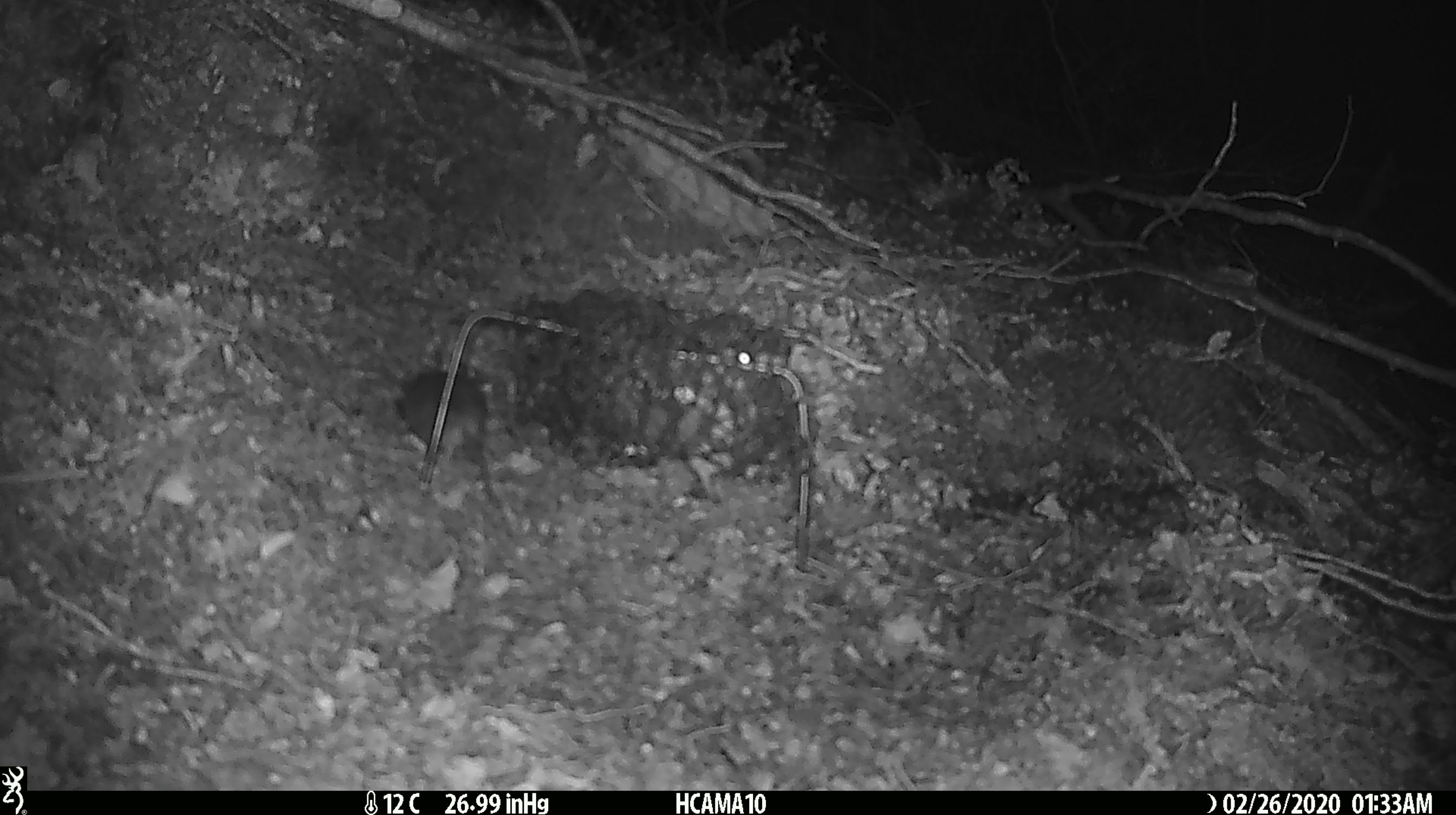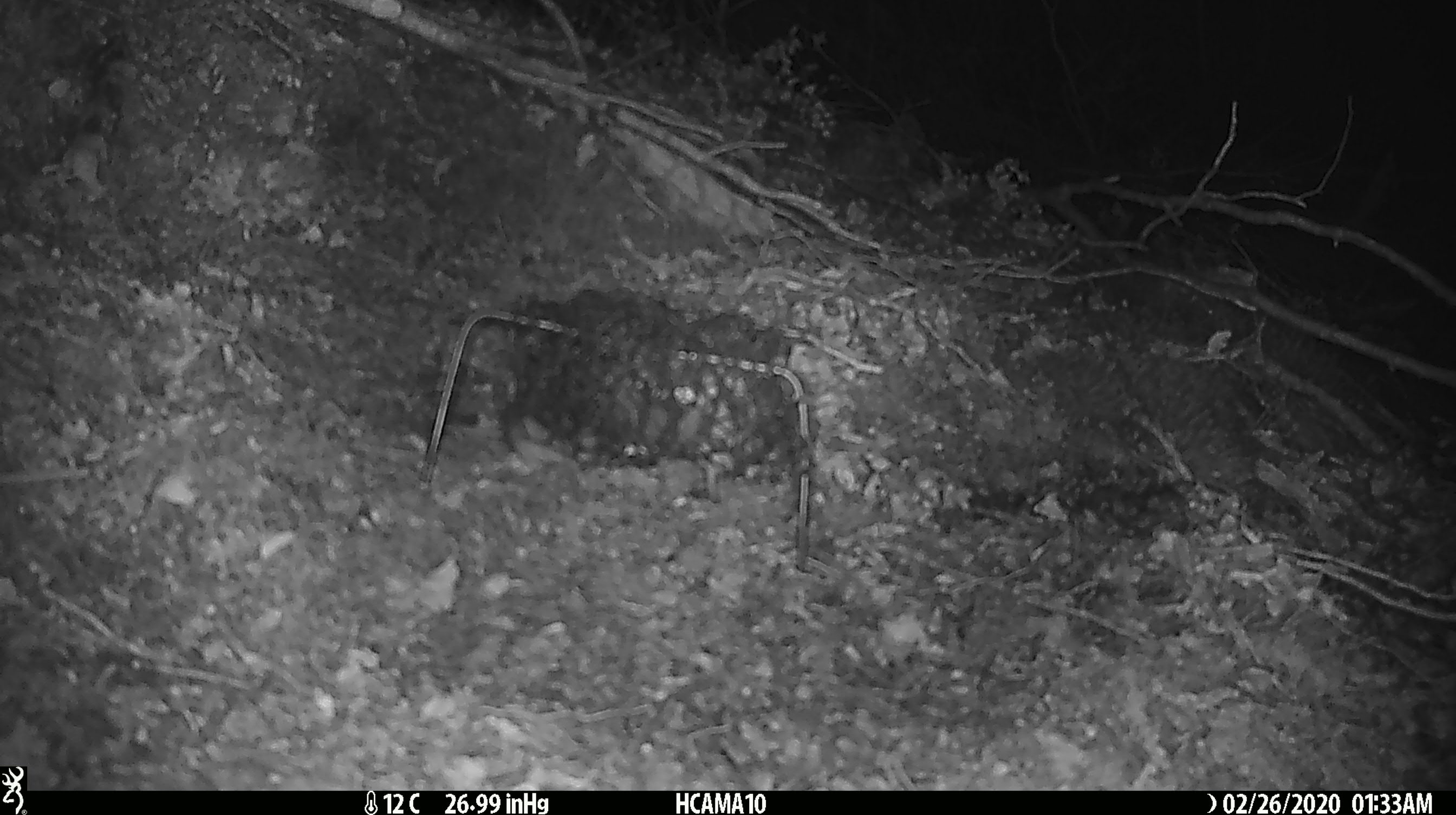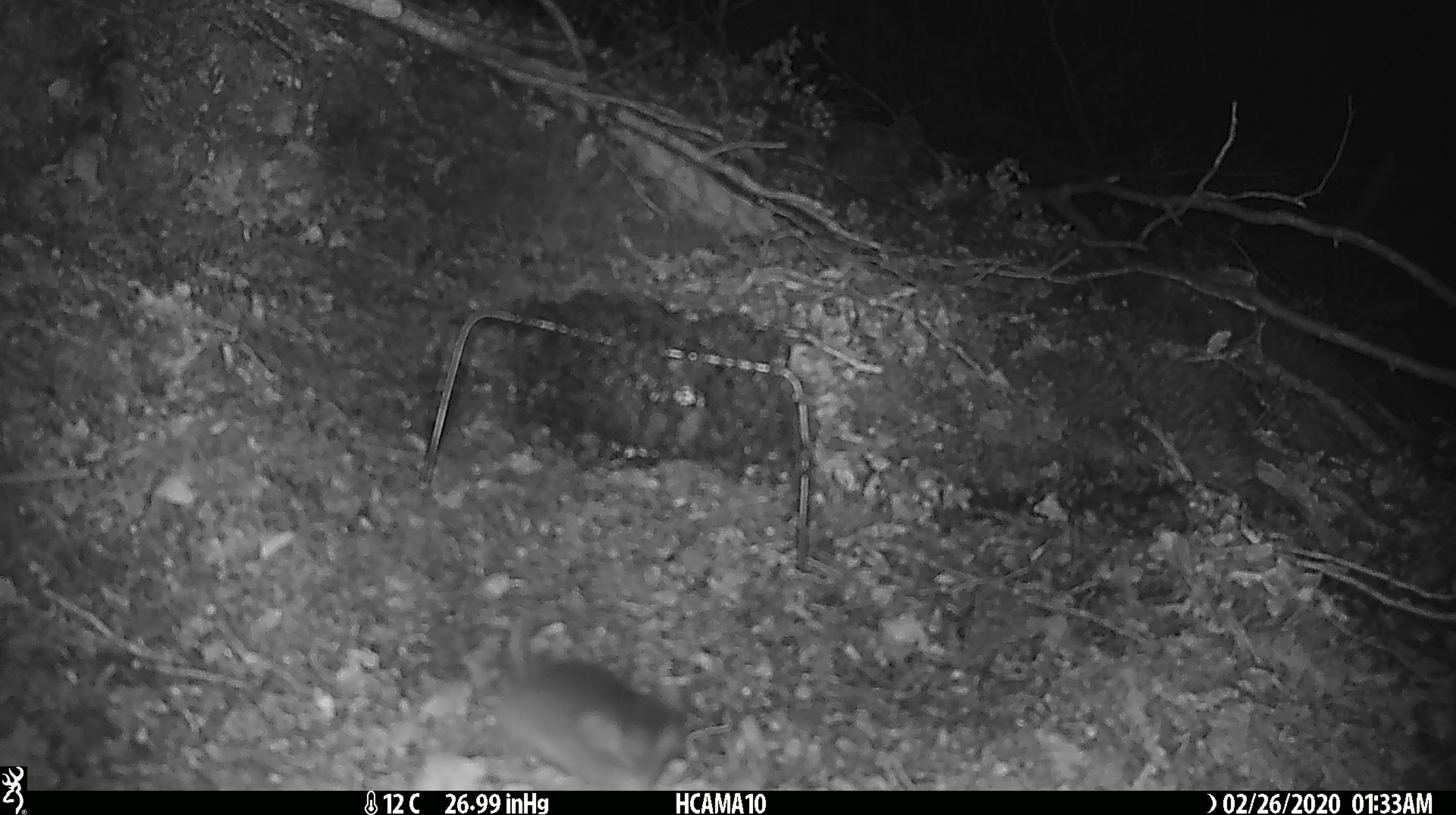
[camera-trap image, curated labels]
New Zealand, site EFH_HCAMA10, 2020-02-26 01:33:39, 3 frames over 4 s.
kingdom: Animalia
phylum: Chordata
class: Mammalia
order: Rodentia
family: Muridae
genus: Mus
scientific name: Mus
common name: mouse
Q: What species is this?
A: Mouse (Mus).